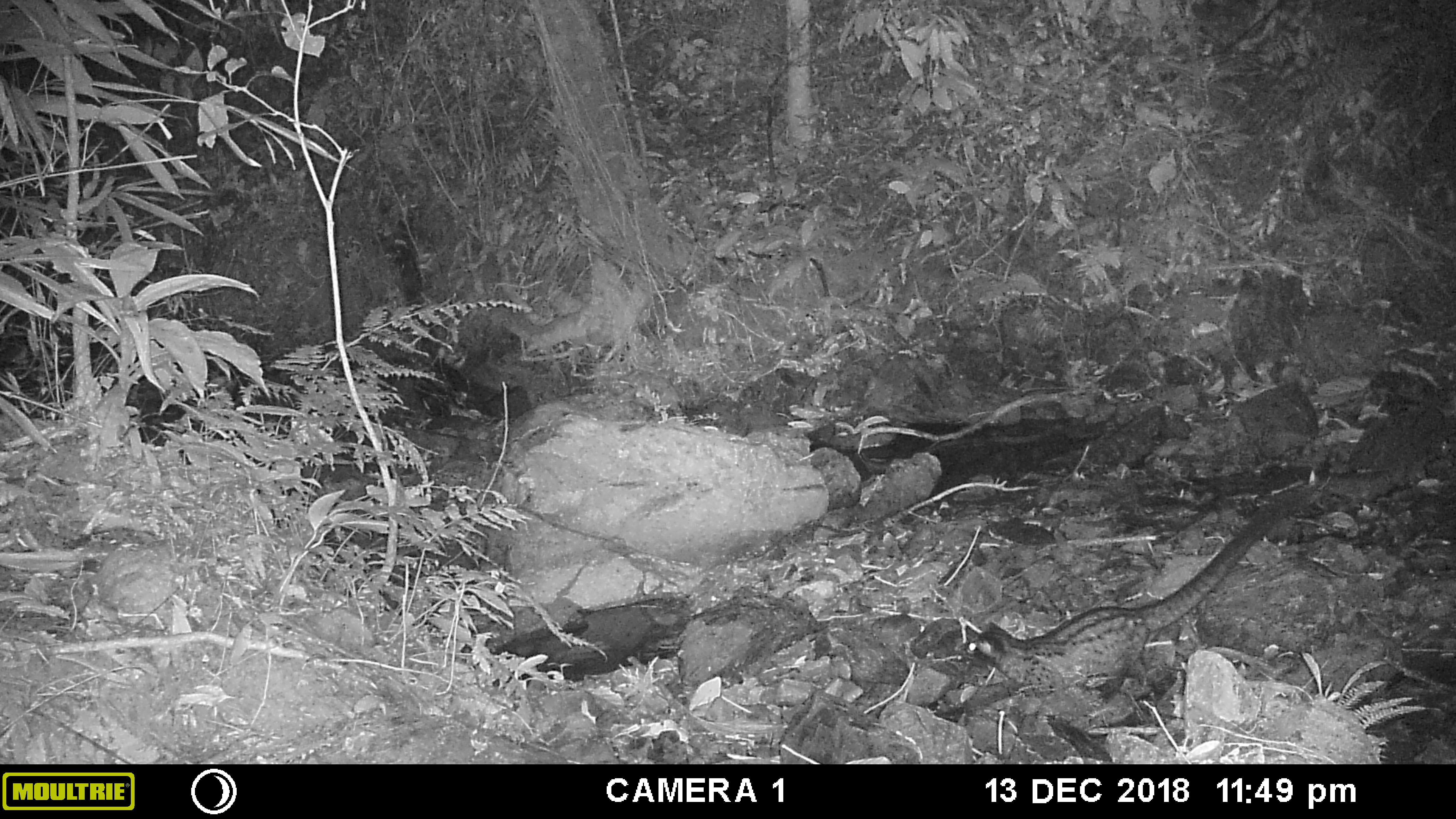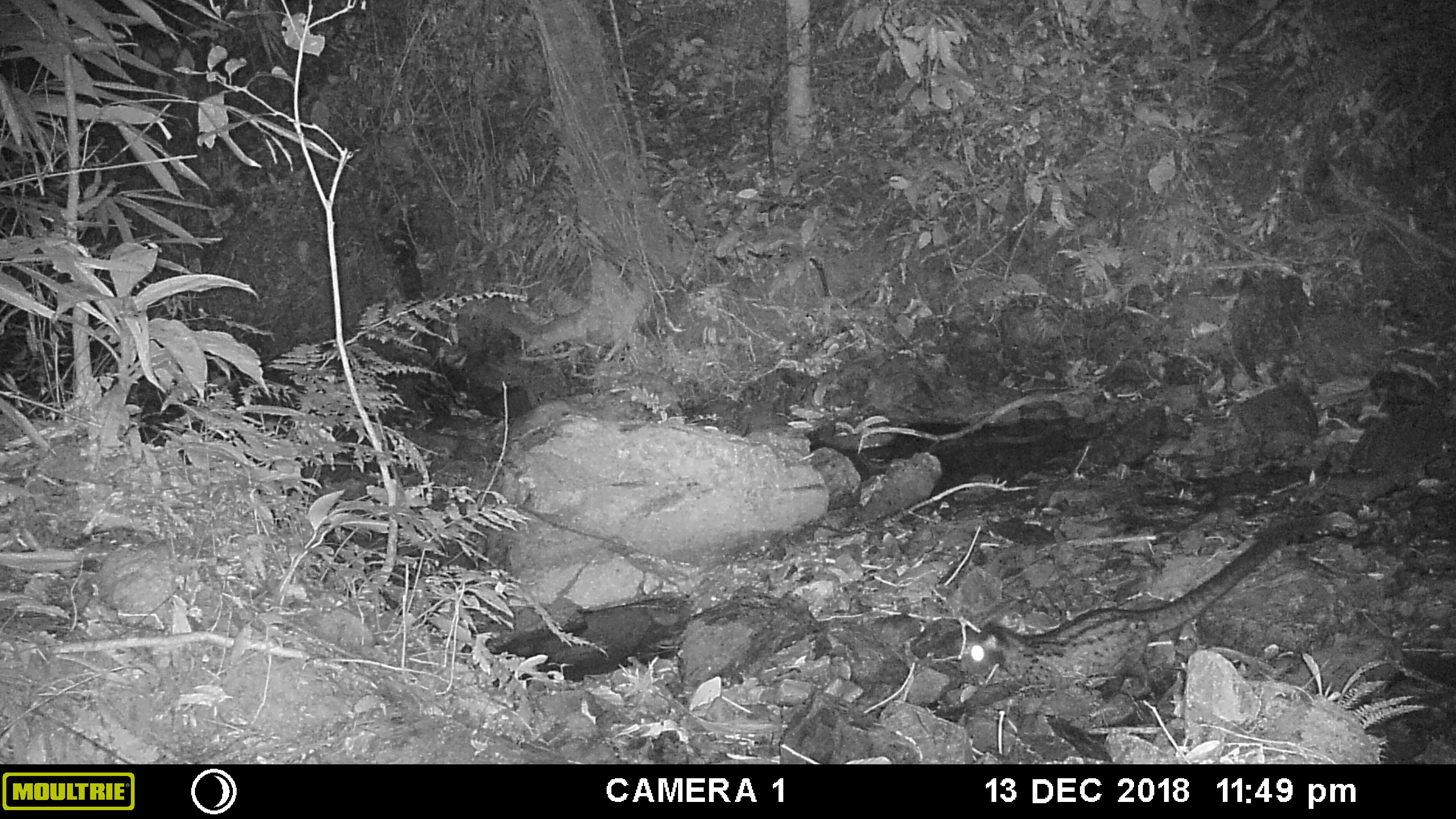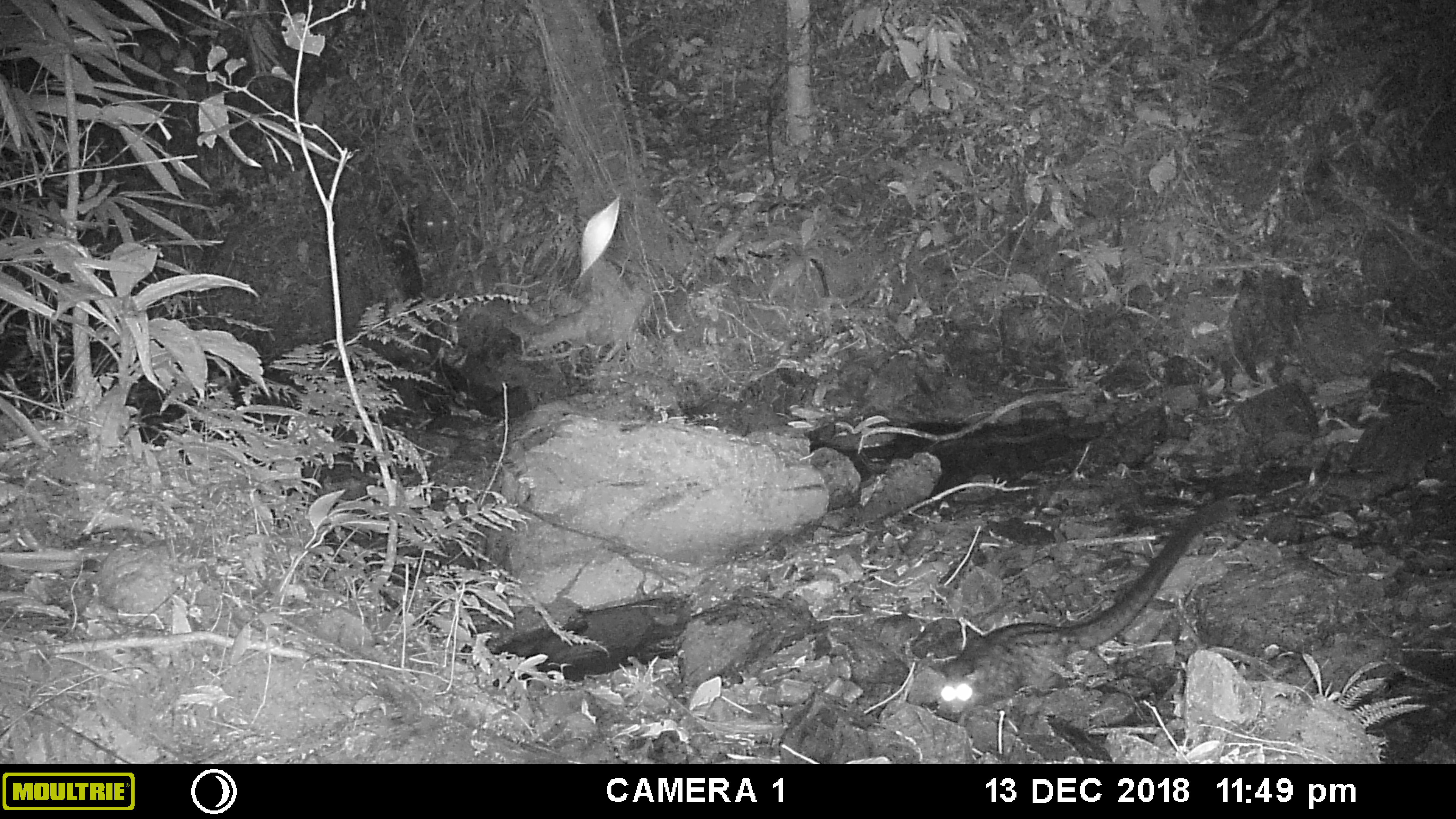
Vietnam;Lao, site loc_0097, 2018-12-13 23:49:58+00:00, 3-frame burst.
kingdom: Animalia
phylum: Chordata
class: Mammalia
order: Carnivora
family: Viverridae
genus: Paradoxurus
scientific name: Paradoxurus hermaphroditus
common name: common palm civet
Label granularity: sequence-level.